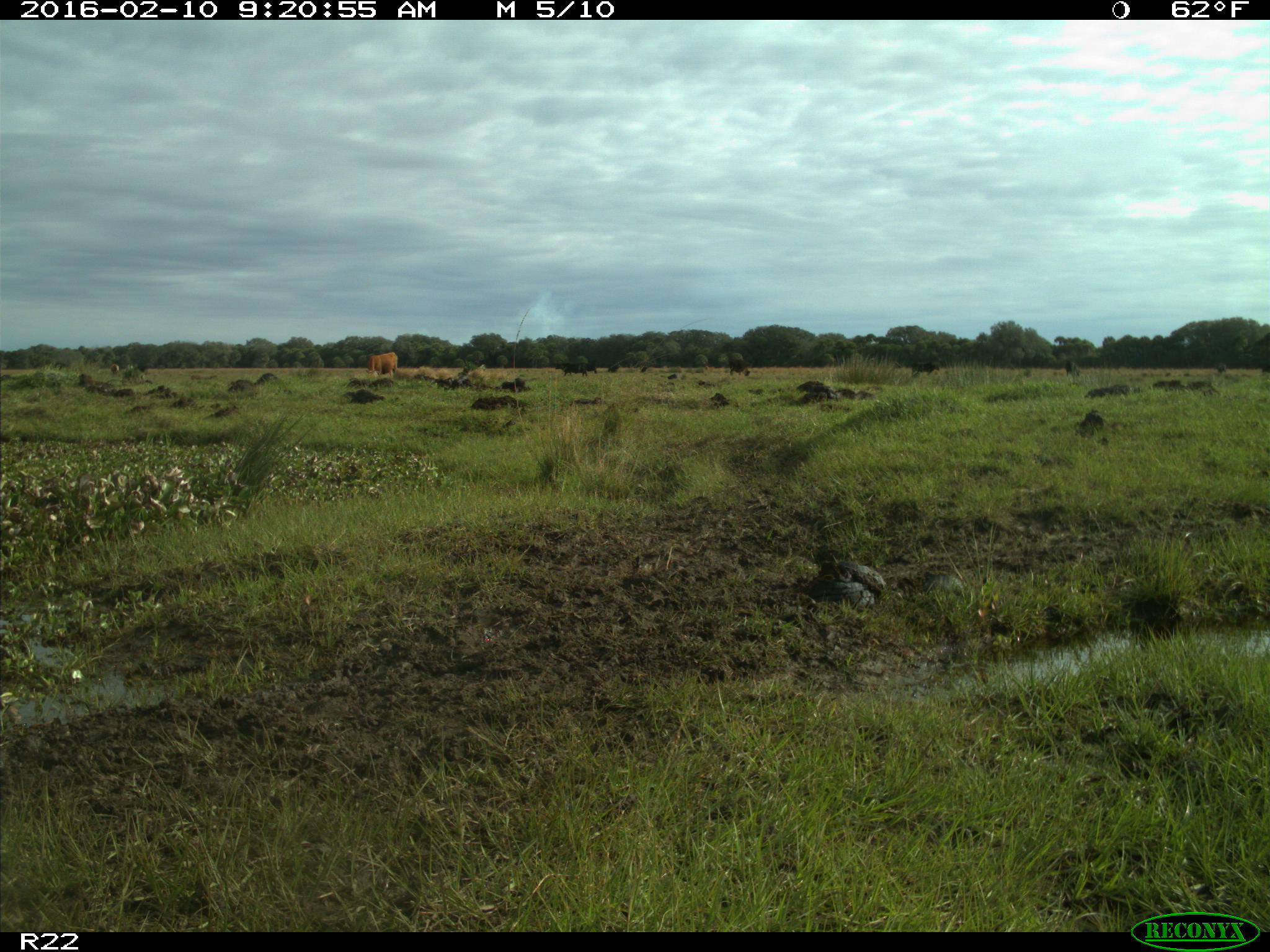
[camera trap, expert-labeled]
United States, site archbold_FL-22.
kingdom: Animalia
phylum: Chordata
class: Mammalia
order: Artiodactyla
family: Bovidae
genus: Bos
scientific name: Bos taurus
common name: domestic cow